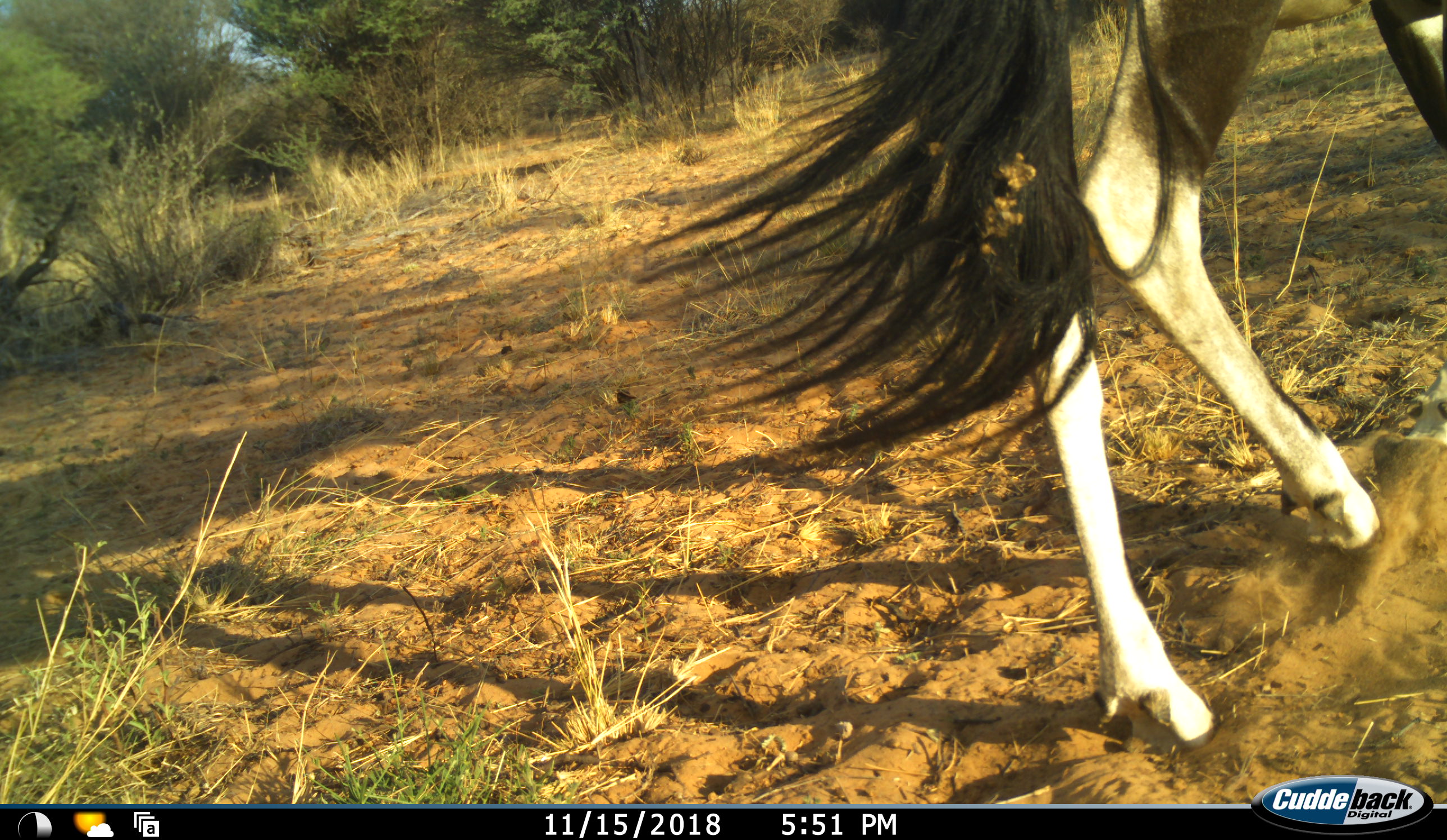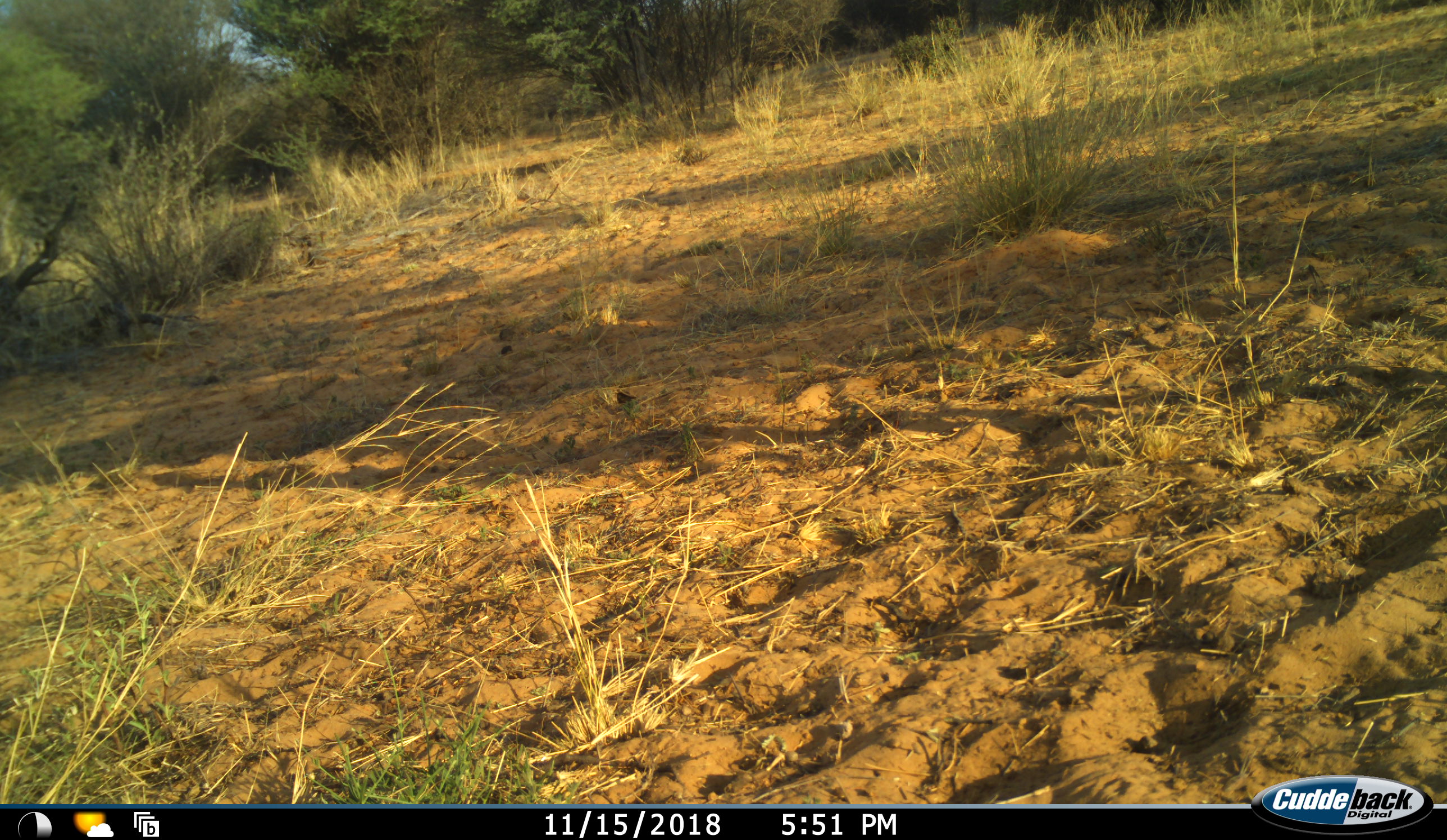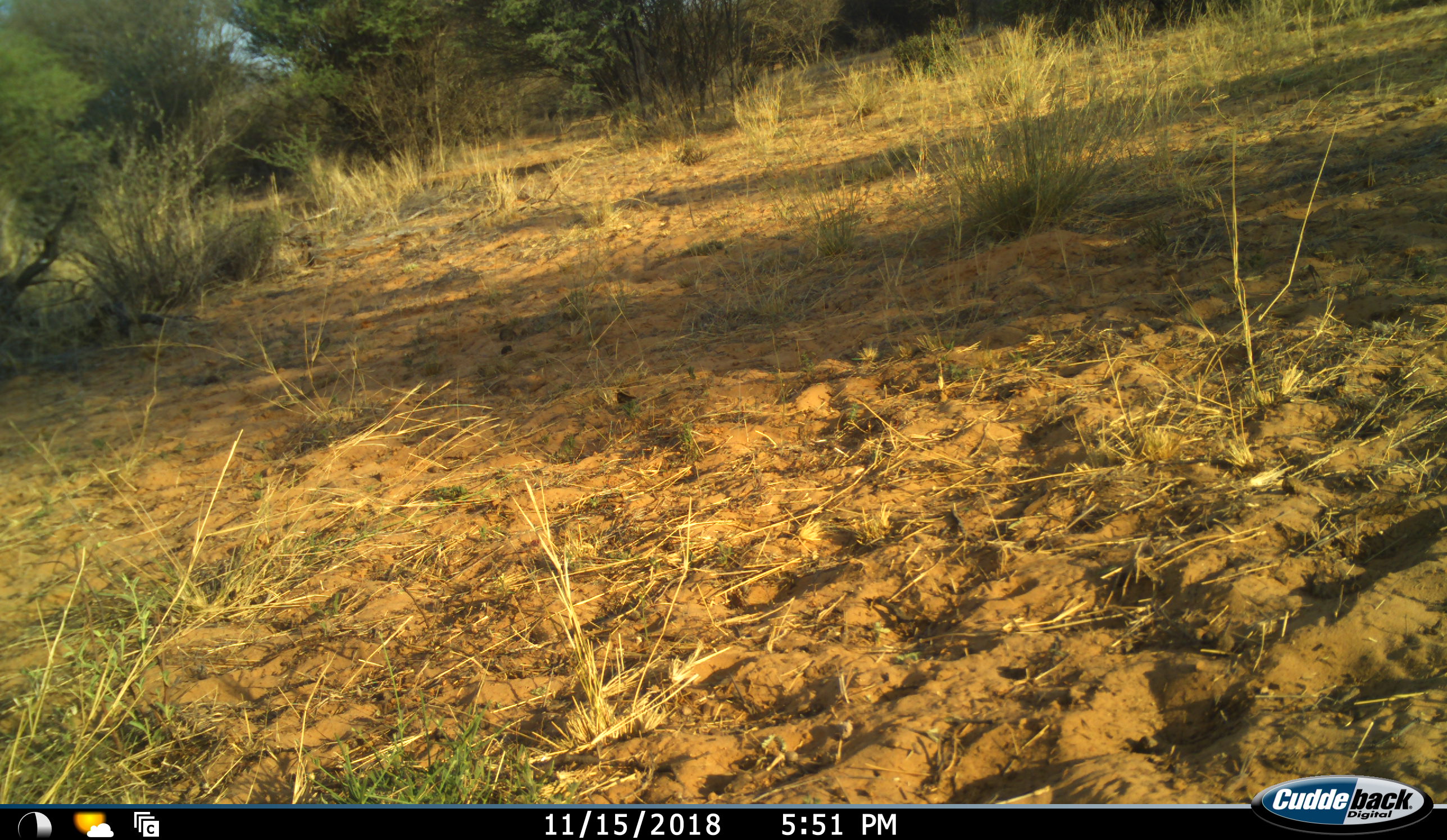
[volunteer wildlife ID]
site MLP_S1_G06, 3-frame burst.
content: unidentified animal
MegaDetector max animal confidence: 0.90